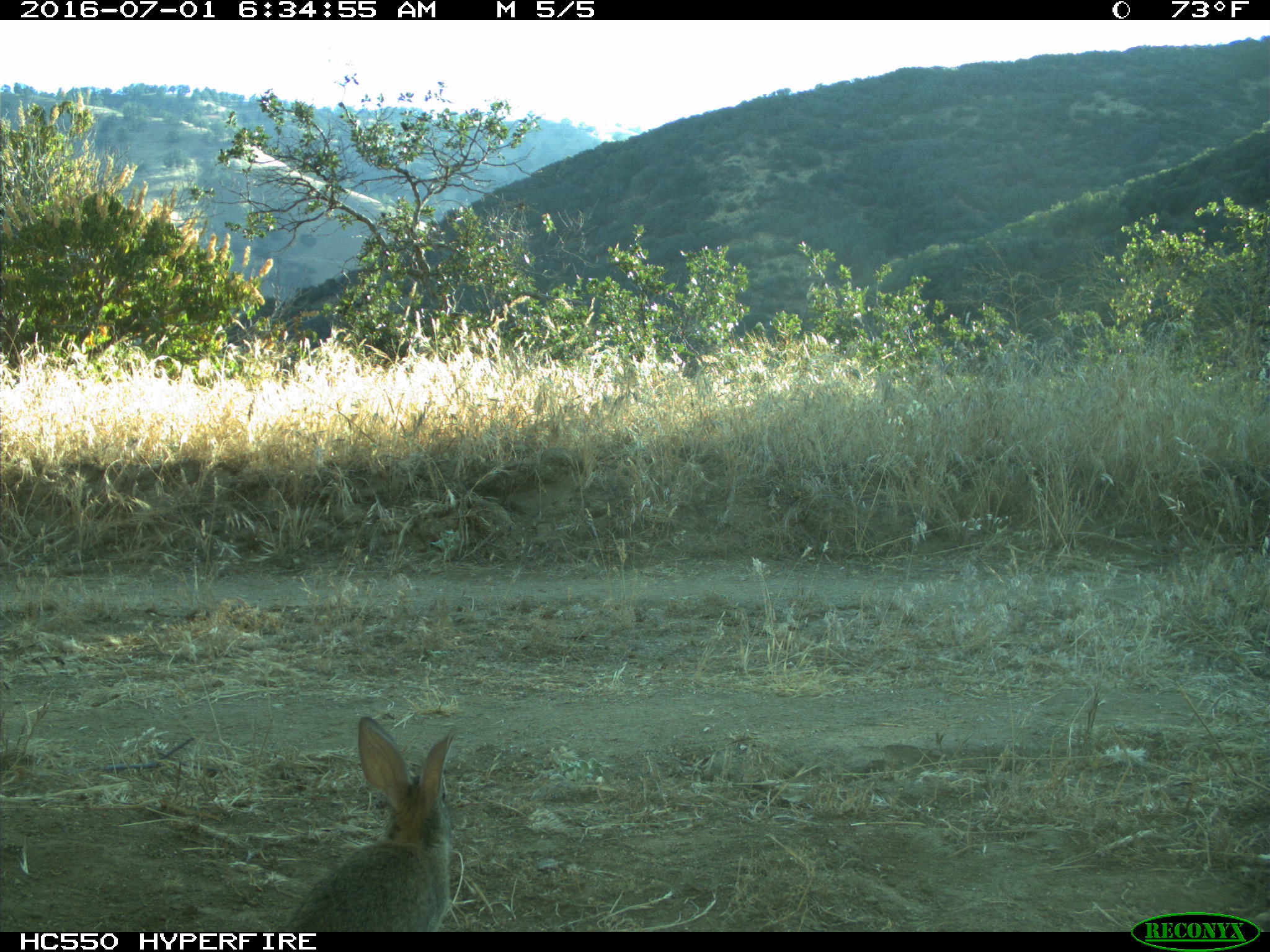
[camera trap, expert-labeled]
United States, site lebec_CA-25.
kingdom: Animalia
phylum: Chordata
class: Mammalia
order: Lagomorpha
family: Leporidae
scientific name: Leporidae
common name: rabbits and hares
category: unidentified rabbit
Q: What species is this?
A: Unidentified rabbit (rabbits and hares) (Leporidae).